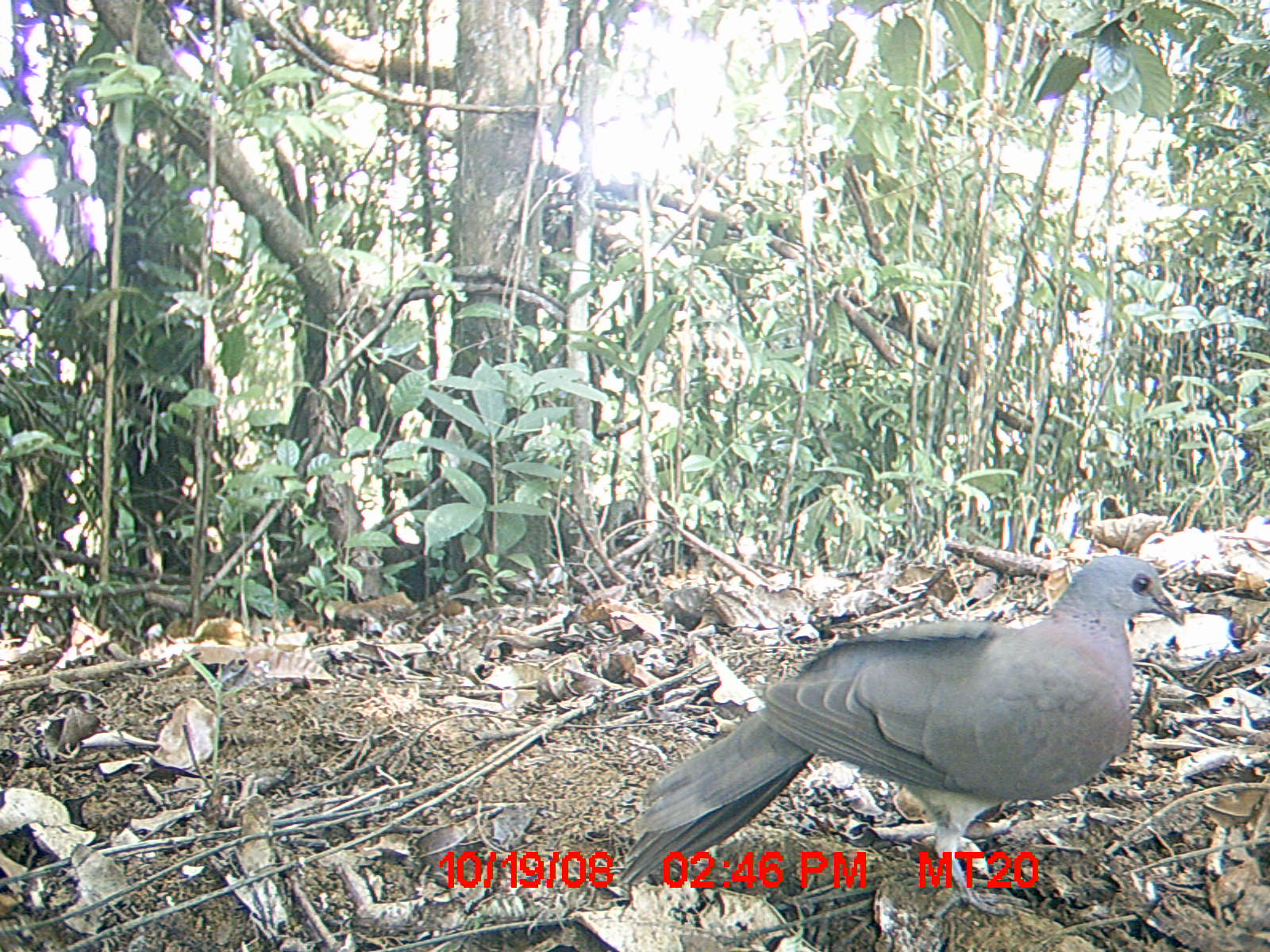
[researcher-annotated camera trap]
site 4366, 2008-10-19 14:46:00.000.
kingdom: Animalia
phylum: Chordata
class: Aves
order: Columbiformes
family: Columbidae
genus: Streptopelia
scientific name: Streptopelia picturata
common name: madagascar turtle-dove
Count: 1.